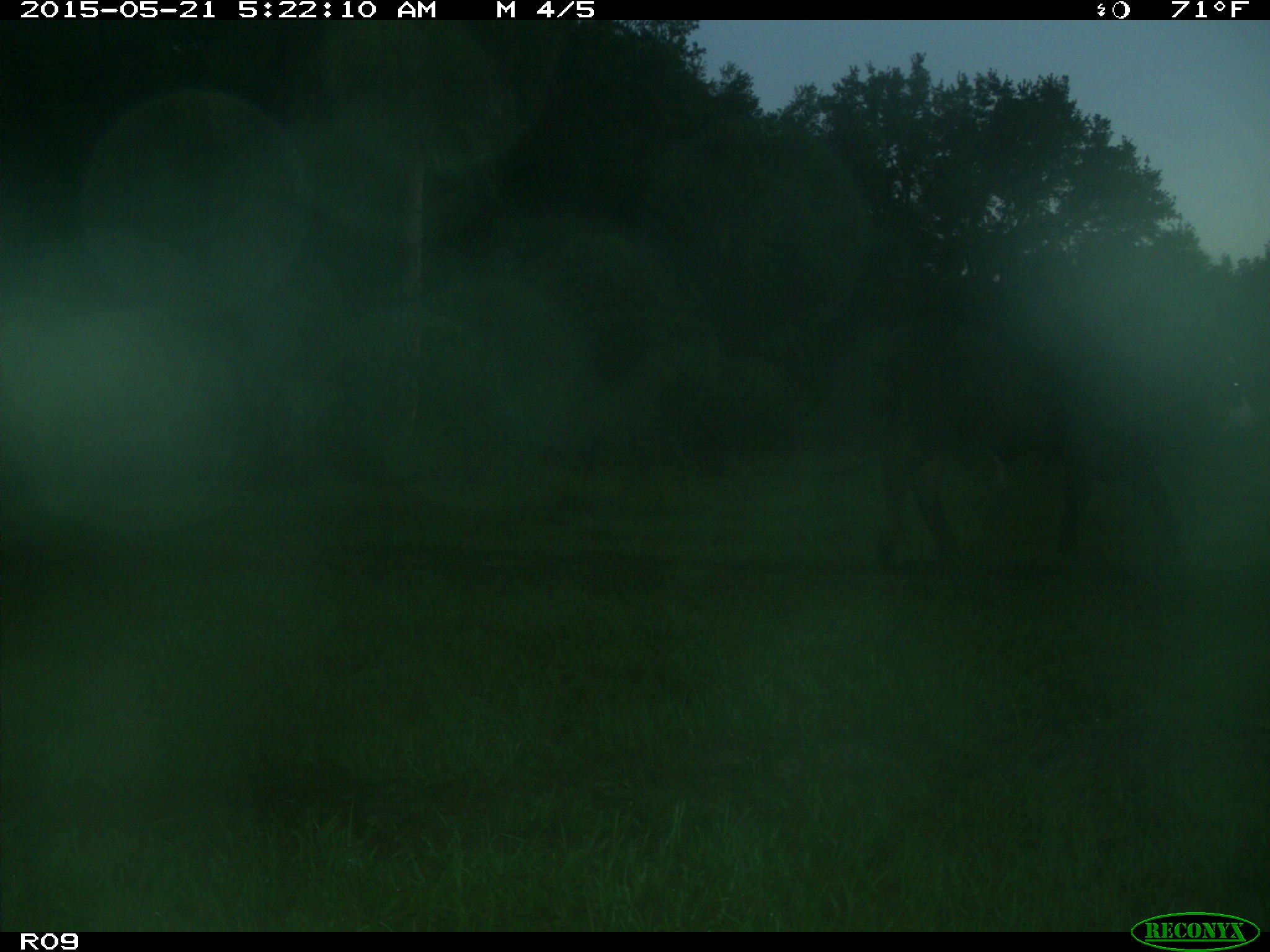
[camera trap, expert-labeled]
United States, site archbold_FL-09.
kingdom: Animalia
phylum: Chordata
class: Mammalia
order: Artiodactyla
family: Bovidae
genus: Bos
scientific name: Bos taurus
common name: domestic cow